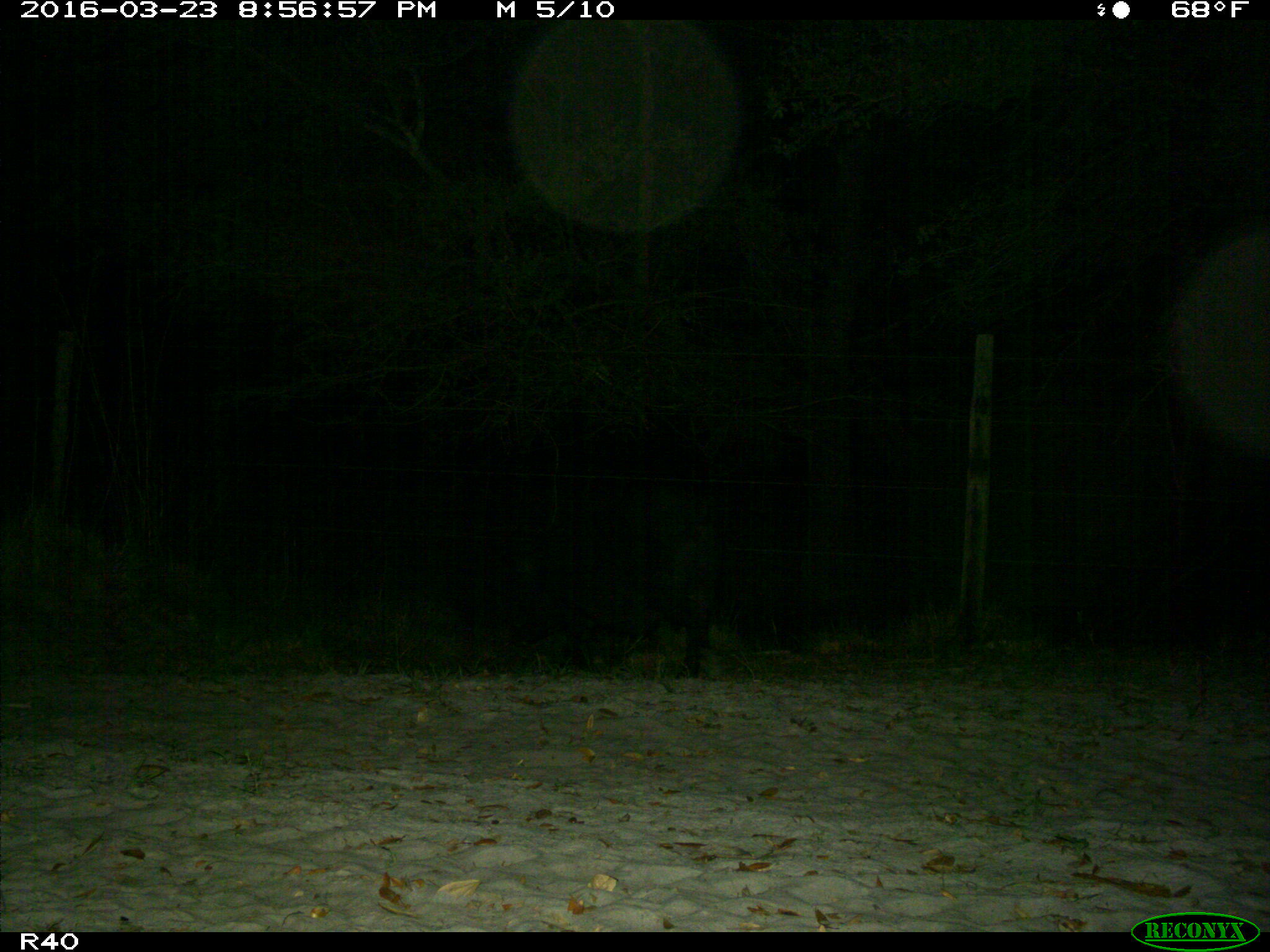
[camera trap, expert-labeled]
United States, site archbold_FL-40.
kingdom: Animalia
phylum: Chordata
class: Mammalia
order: Artiodactyla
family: Suidae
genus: Sus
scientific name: Sus scrofa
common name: wild boar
Sus scrofa (wild boar).